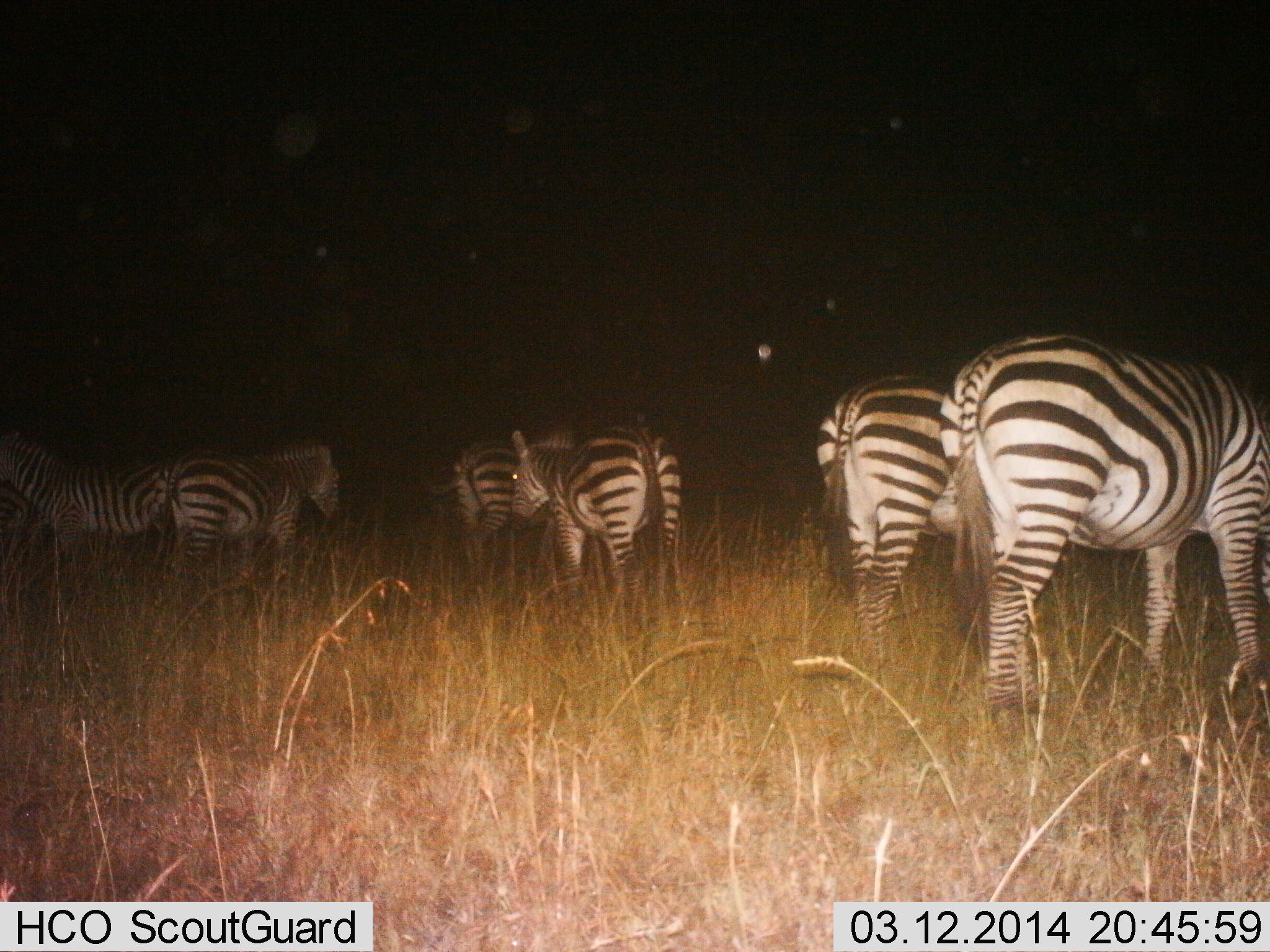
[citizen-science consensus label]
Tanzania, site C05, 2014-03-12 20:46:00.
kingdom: Animalia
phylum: Chordata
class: Mammalia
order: Perissodactyla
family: Equidae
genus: Equus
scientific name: Equus quagga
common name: plains zebra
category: zebra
Zebra (plains zebra) (Equus quagga), count 6. Behavior (volunteer vote fractions): standing 90%, resting 10%, moving 20%, interacting 0%. Young present (vote fraction): 0%. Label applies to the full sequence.